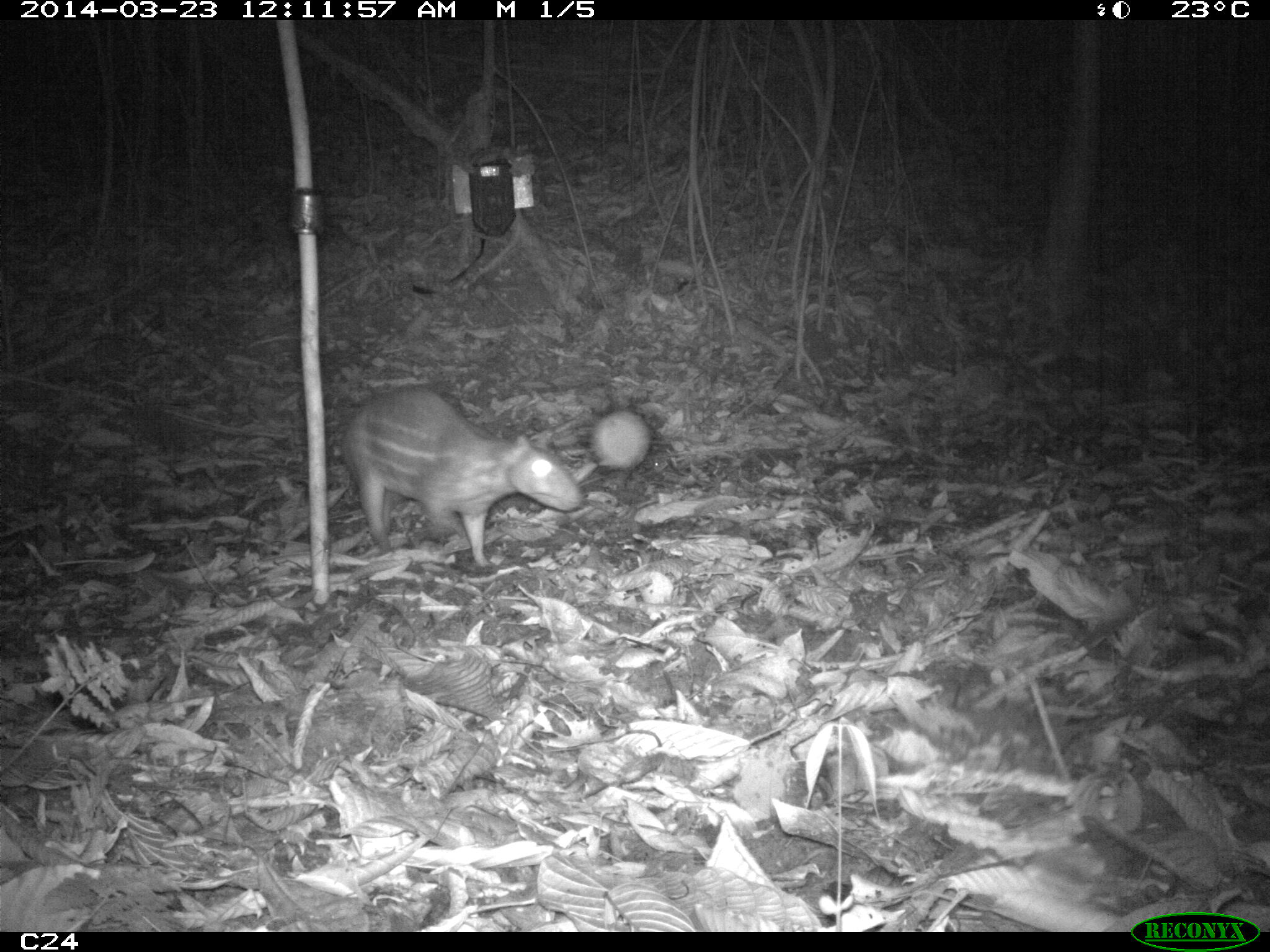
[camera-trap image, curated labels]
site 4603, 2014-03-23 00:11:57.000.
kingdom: Animalia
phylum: Chordata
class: Mammalia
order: Rodentia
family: Cuniculidae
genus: Cuniculus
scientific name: Cuniculus paca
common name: spotted paca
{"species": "Cuniculus paca (spotted paca)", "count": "2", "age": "adult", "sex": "female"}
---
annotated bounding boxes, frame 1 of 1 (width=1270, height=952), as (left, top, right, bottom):
cuniculus paca: (336, 382, 588, 569)